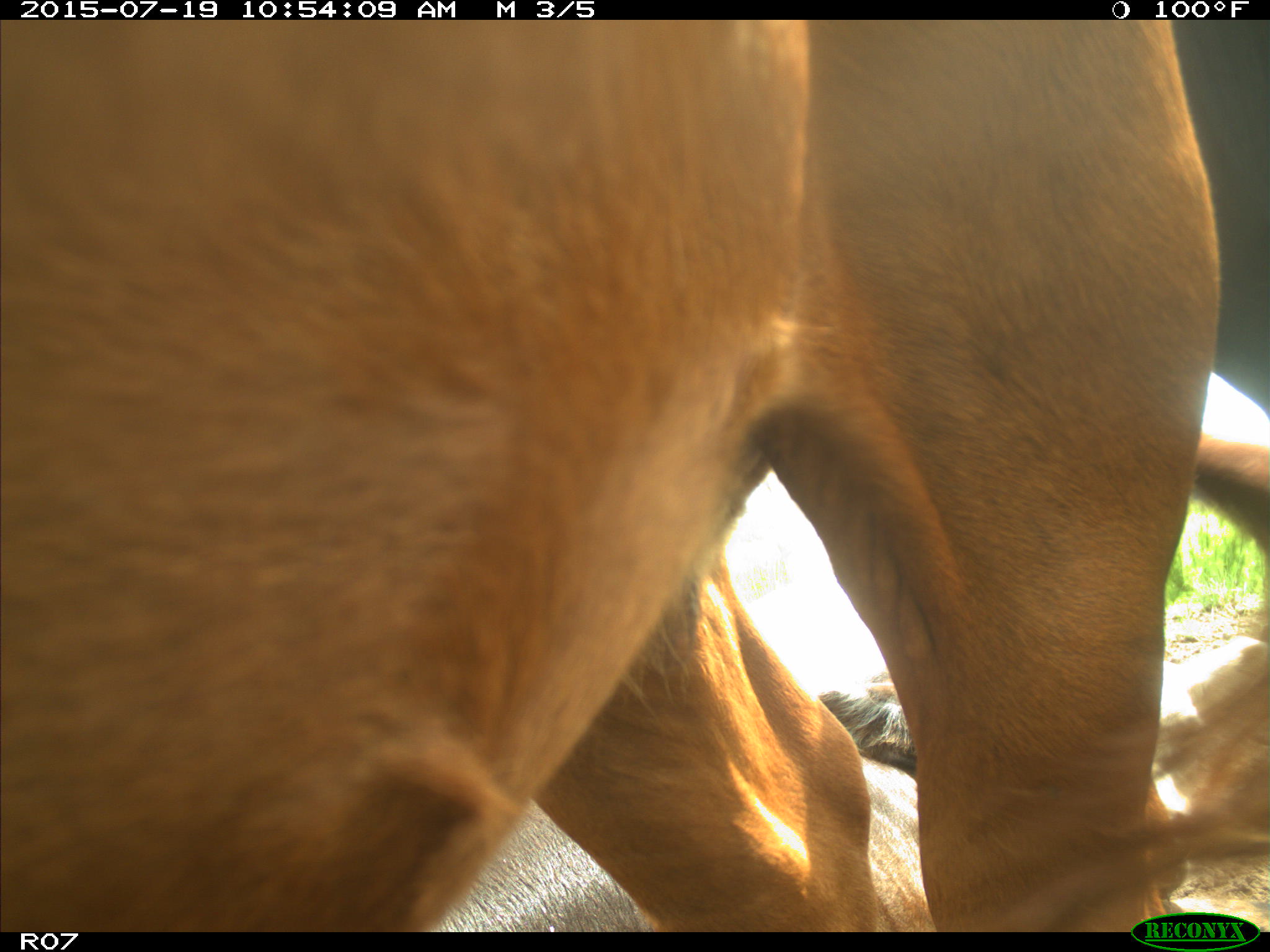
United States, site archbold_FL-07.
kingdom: Animalia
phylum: Chordata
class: Mammalia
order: Artiodactyla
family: Bovidae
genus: Bos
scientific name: Bos taurus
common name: domestic cow